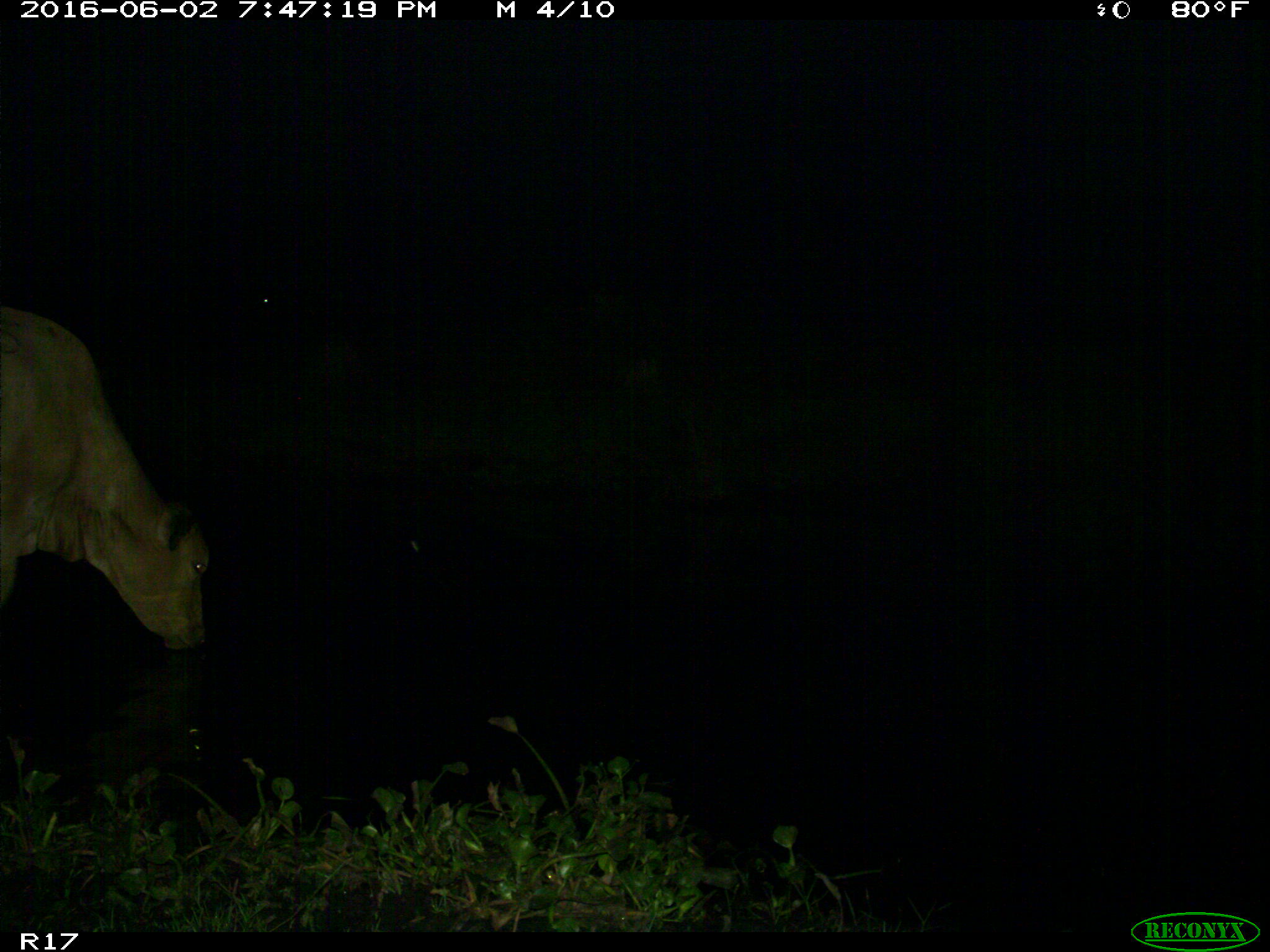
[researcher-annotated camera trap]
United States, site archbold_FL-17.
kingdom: Animalia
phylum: Chordata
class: Mammalia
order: Artiodactyla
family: Bovidae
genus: Bos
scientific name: Bos taurus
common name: domestic cow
Bos taurus (domestic cow).